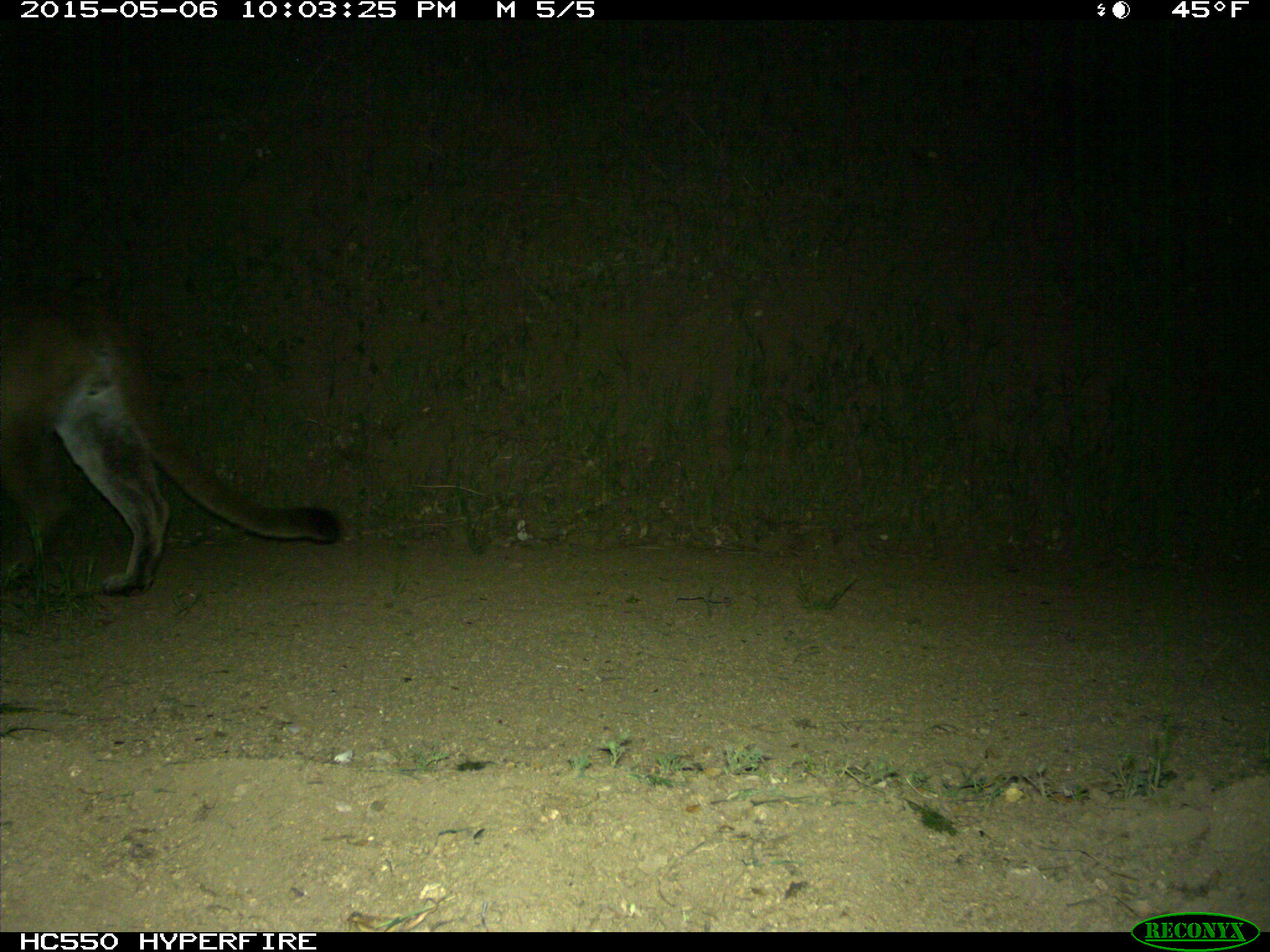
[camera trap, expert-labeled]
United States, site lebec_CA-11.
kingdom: Animalia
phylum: Chordata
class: Mammalia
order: Carnivora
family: Felidae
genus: Puma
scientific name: Puma concolor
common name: mountain lion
Puma concolor (mountain lion).